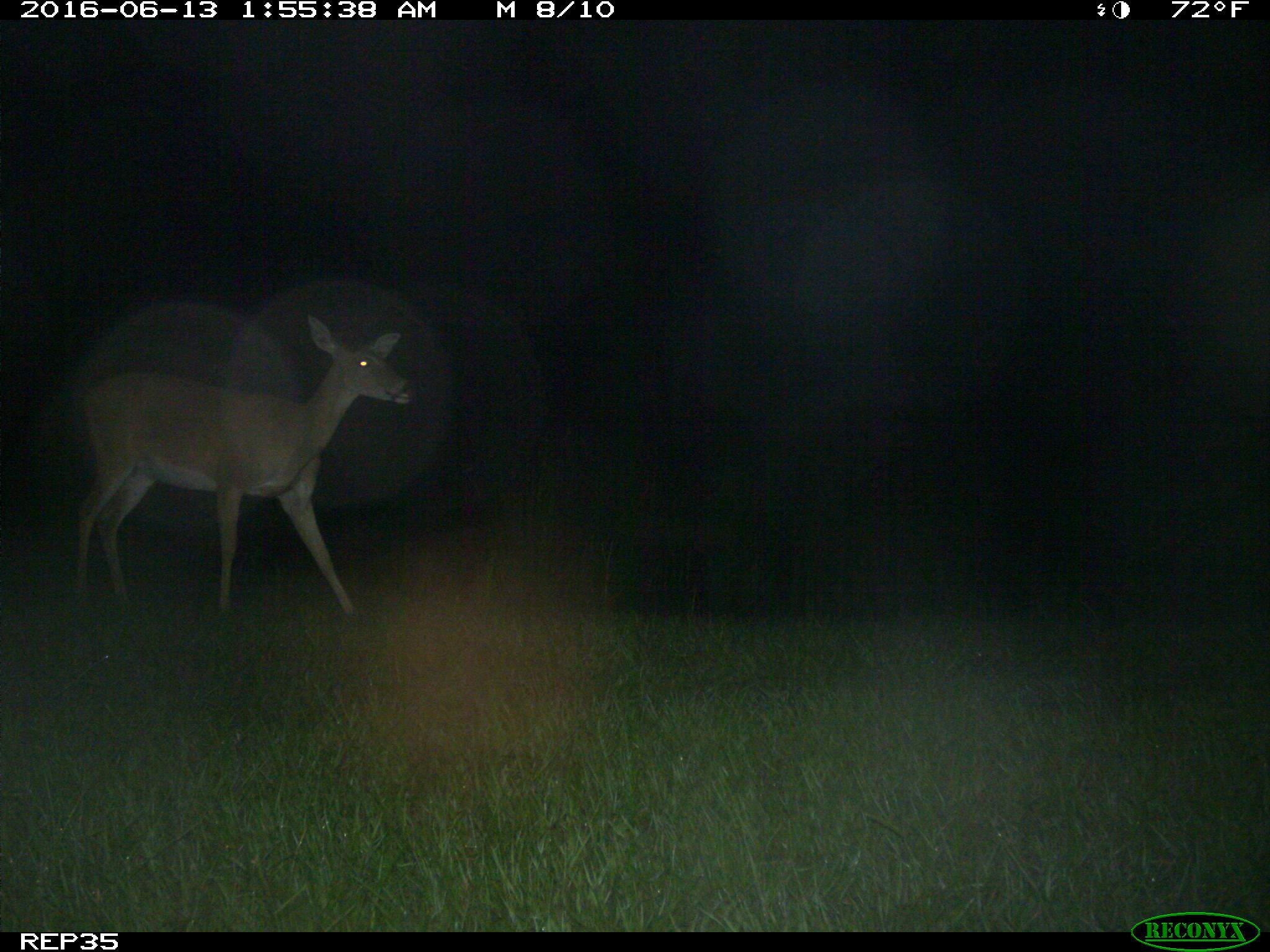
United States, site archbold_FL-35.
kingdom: Animalia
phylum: Chordata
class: Mammalia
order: Artiodactyla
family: Cervidae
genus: Odocoileus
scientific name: Odocoileus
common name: deer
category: unidentified deer